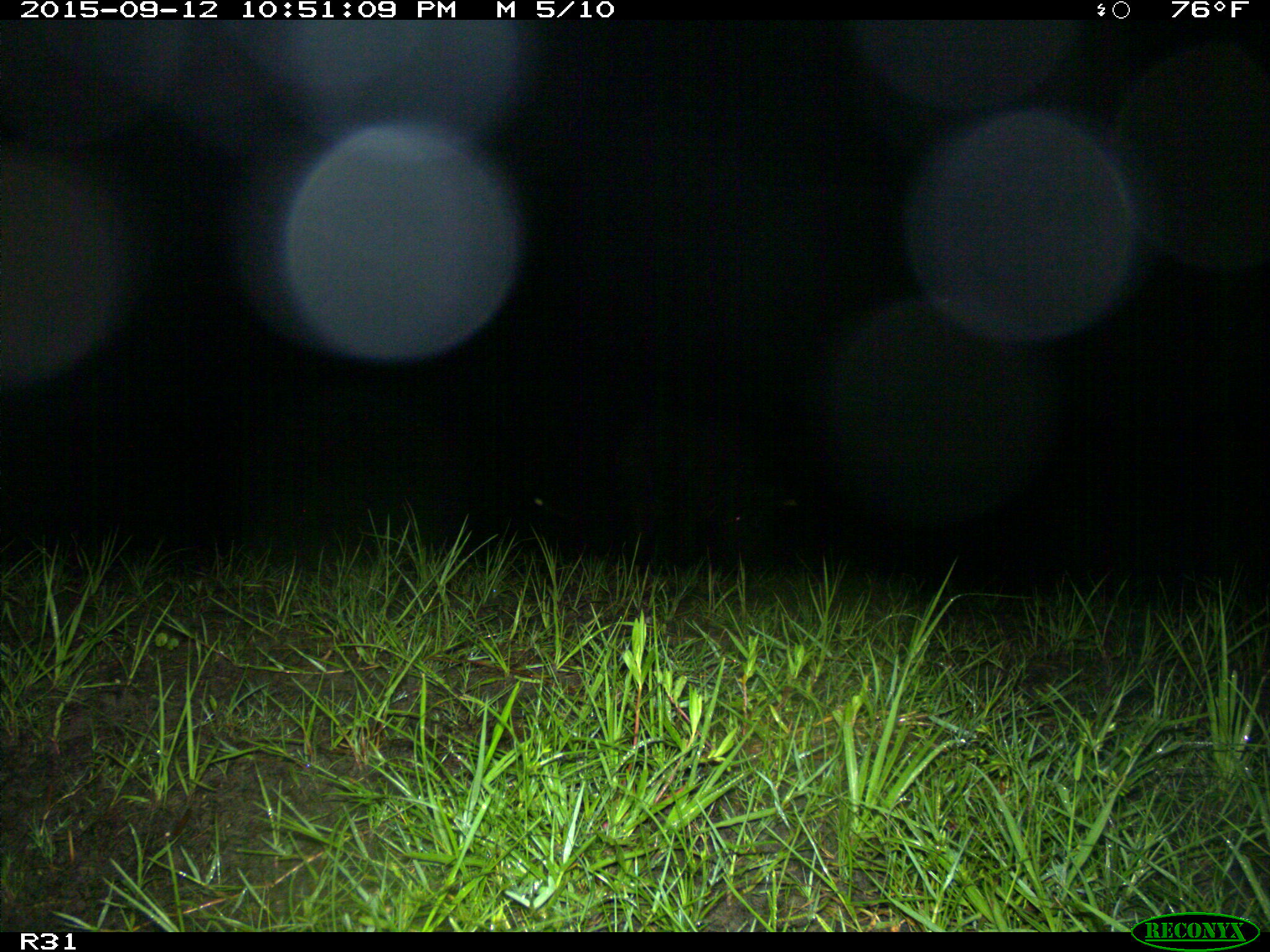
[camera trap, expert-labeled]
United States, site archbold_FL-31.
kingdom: Animalia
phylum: Chordata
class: Mammalia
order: Artiodactyla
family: Suidae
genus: Sus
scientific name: Sus scrofa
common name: wild boar